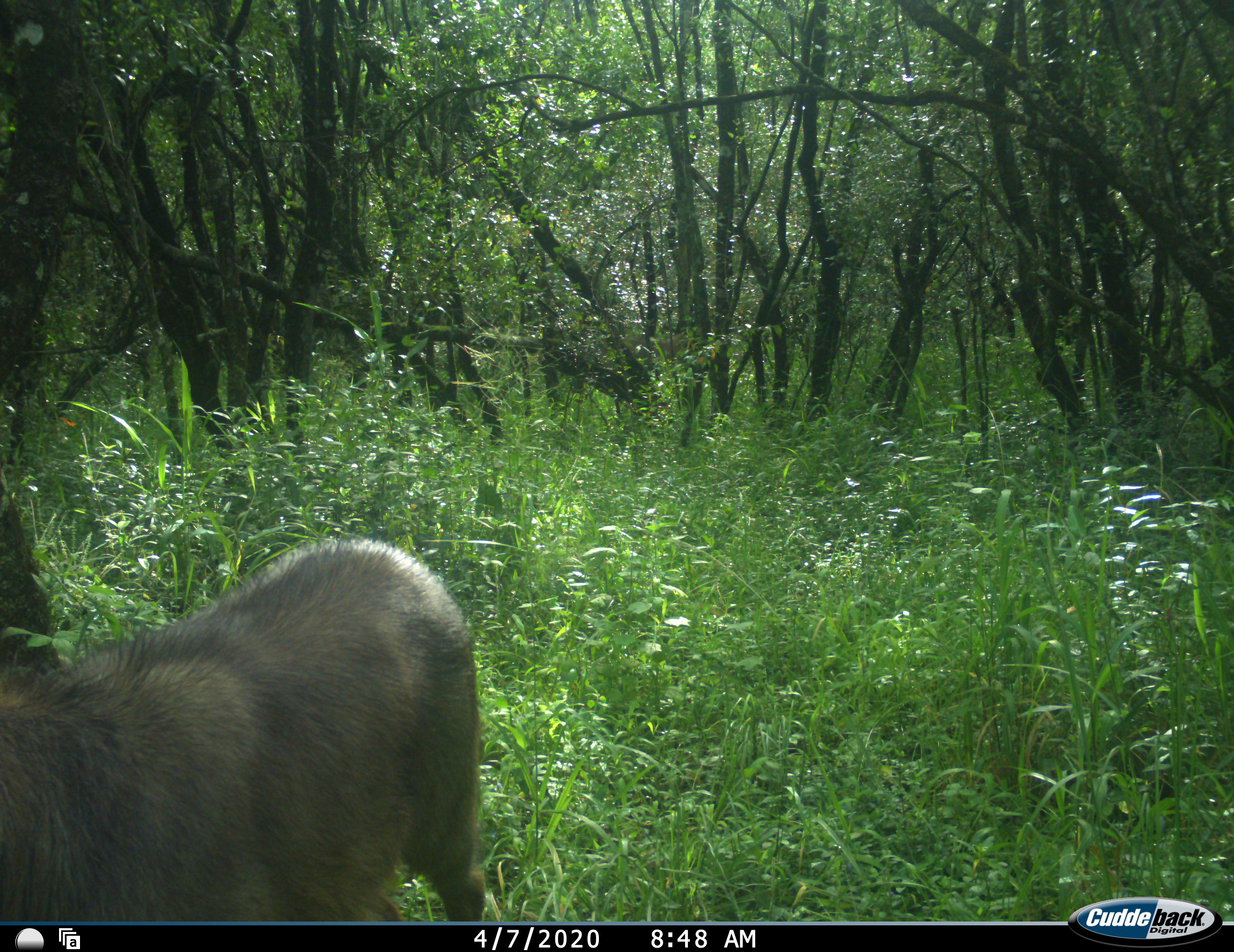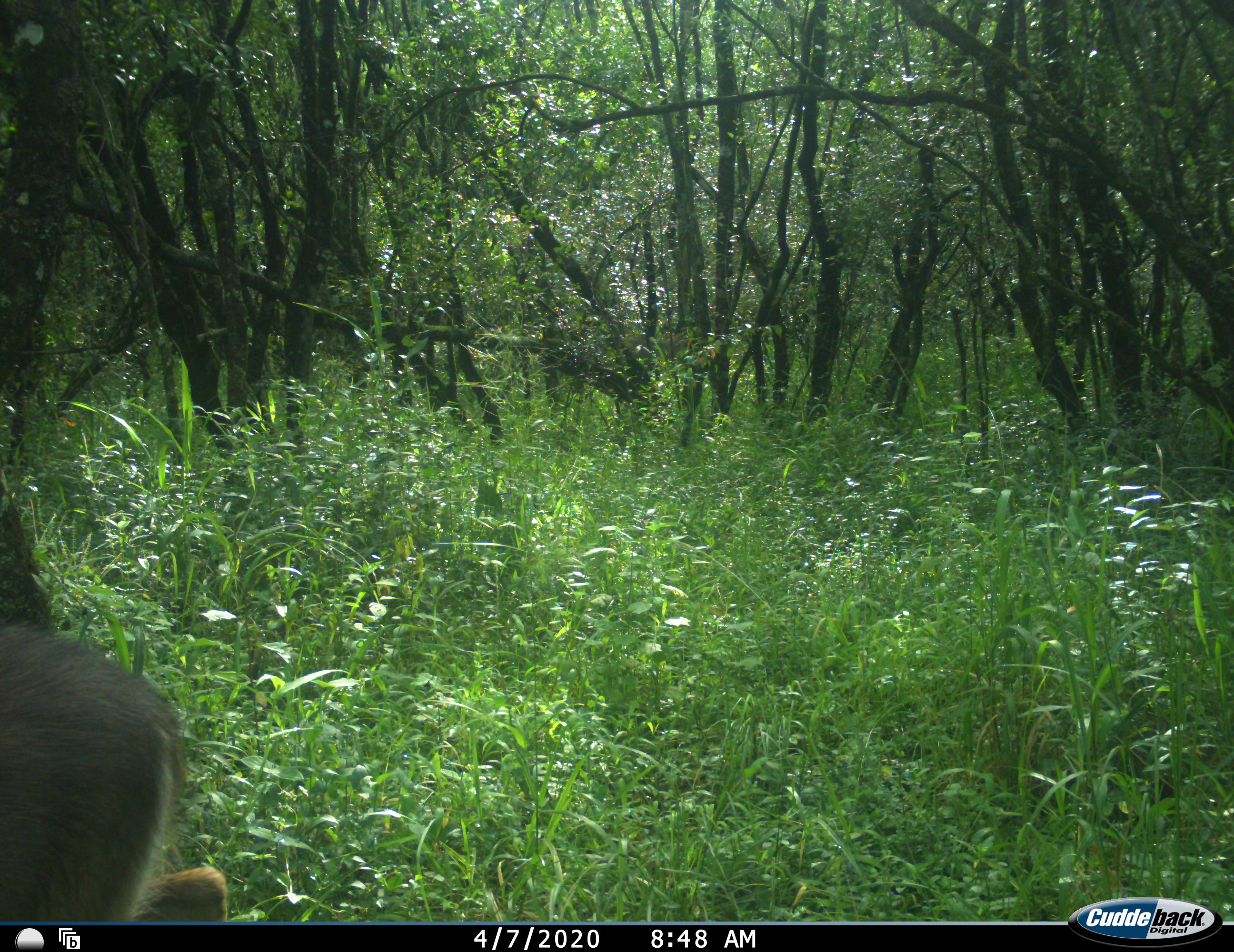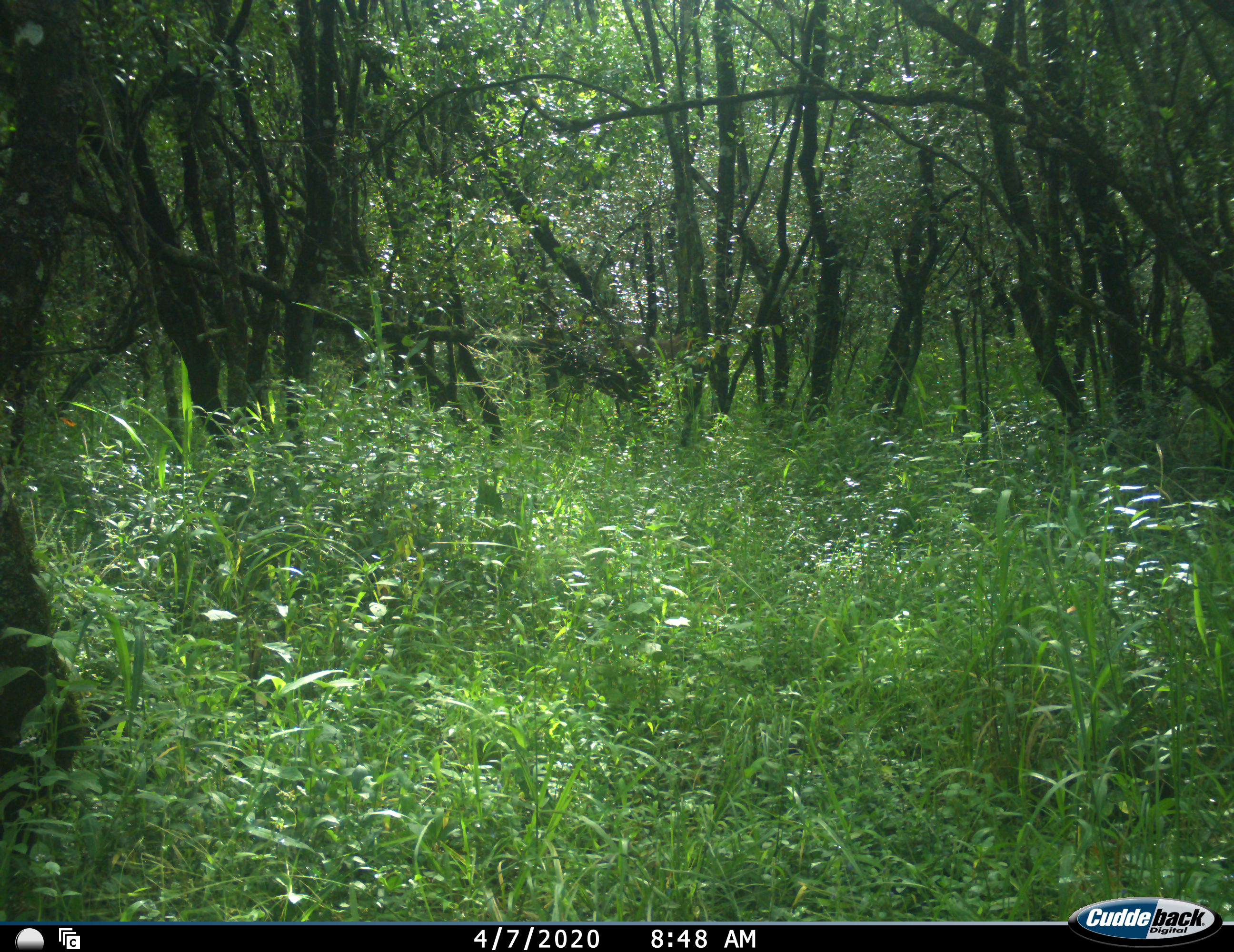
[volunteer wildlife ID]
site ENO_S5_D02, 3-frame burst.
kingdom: Animalia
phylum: Chordata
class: Mammalia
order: Artiodactyla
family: Bovidae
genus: Kobus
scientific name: Kobus ellipsiprymnus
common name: waterbuck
Waterbuck (Kobus ellipsiprymnus), count 1. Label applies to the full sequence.